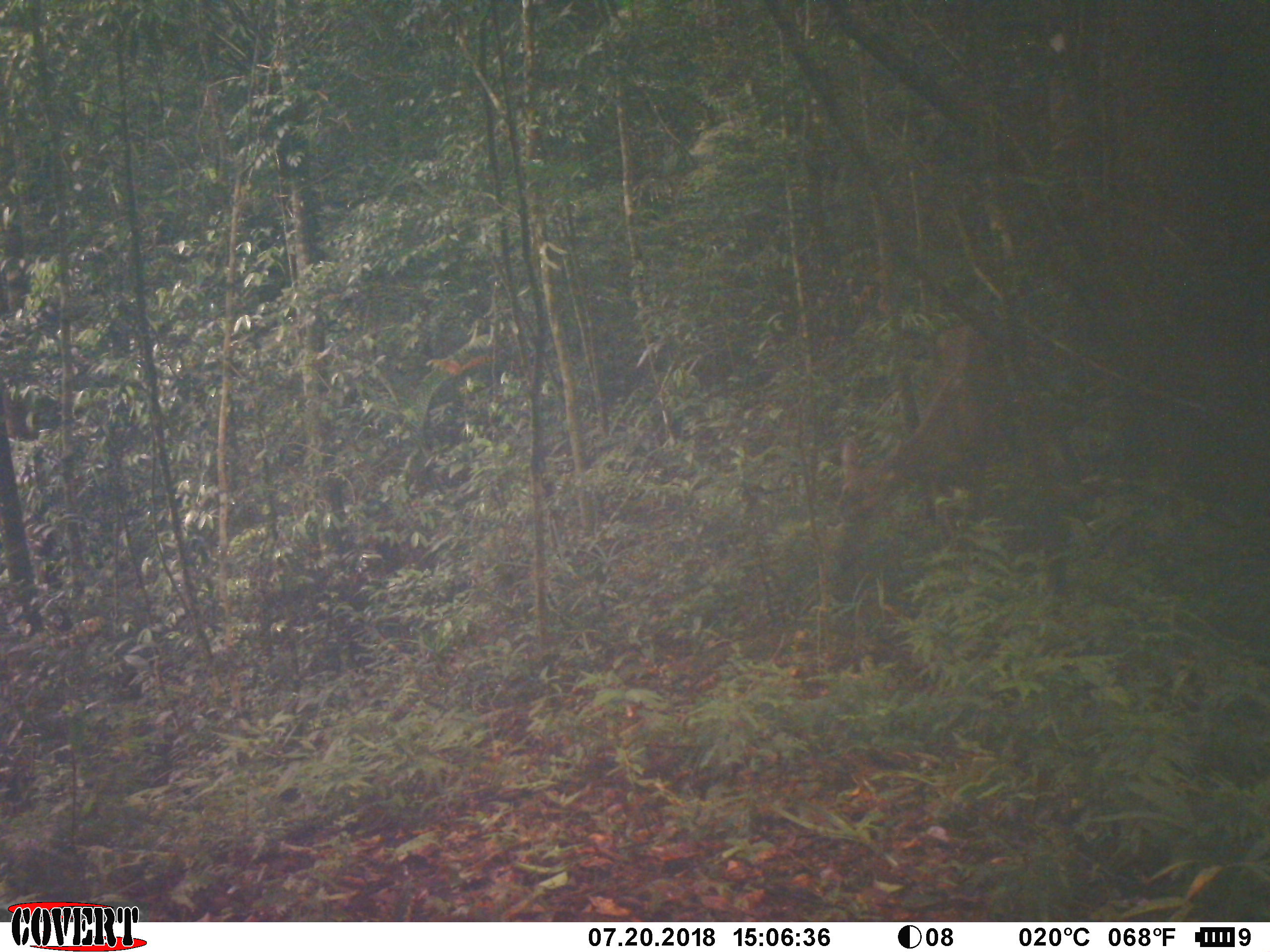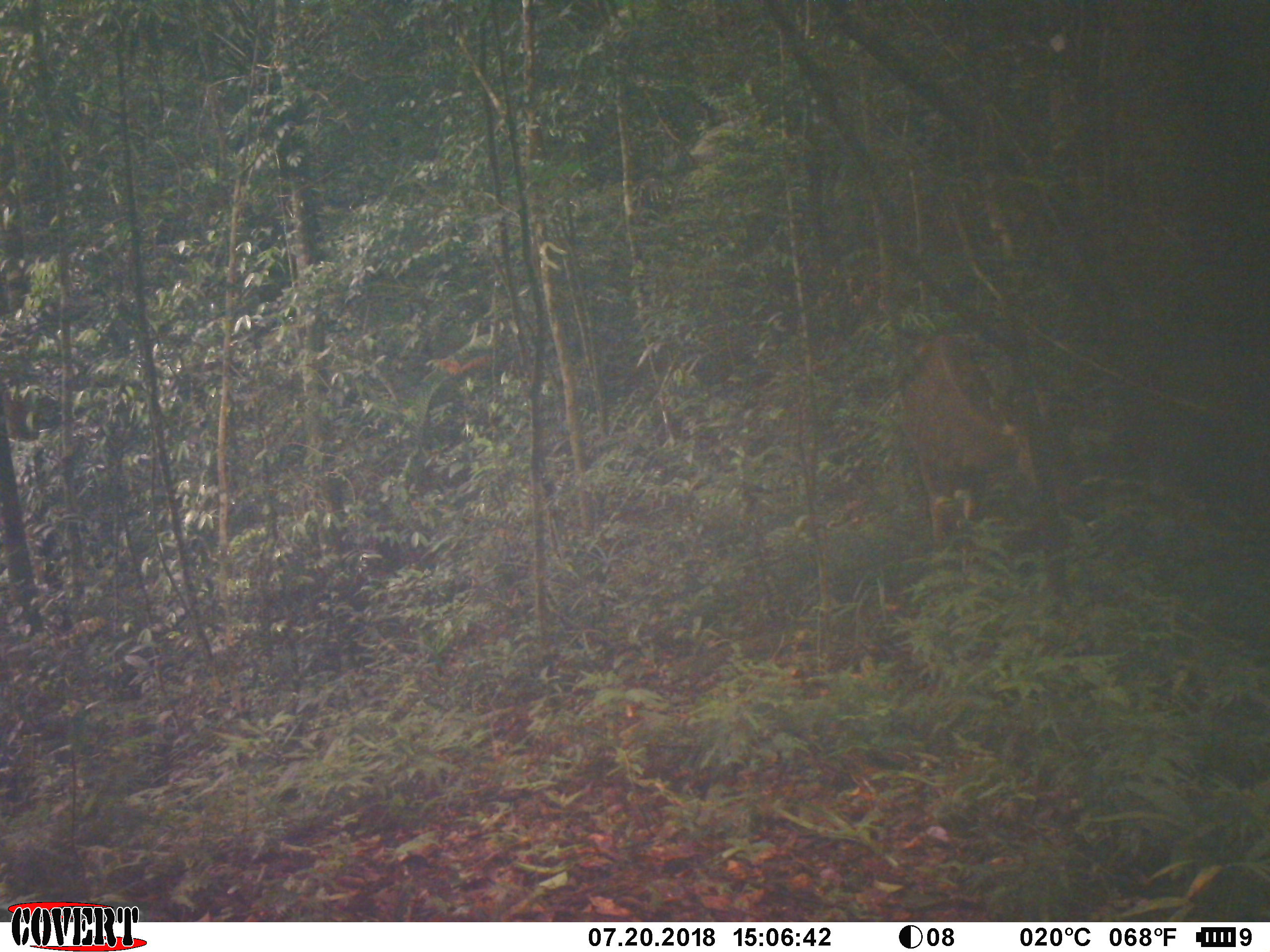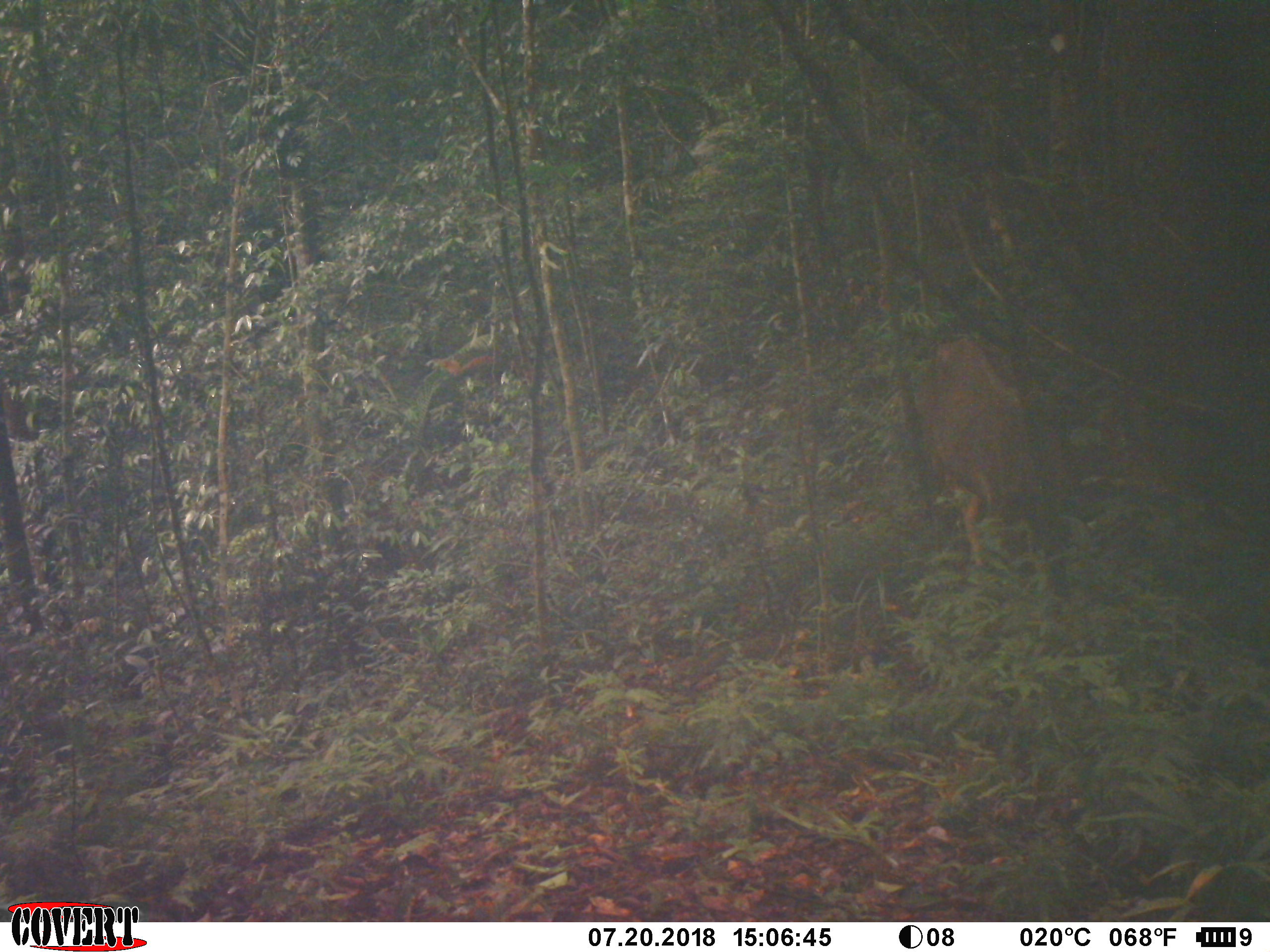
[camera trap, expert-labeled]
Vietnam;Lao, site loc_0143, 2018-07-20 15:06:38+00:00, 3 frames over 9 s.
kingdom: Animalia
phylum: Chordata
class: Mammalia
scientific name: Laurasiatheria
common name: ungulate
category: unidentified ungulates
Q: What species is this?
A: Unidentified ungulates (ungulate) (Laurasiatheria).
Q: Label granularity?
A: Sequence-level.